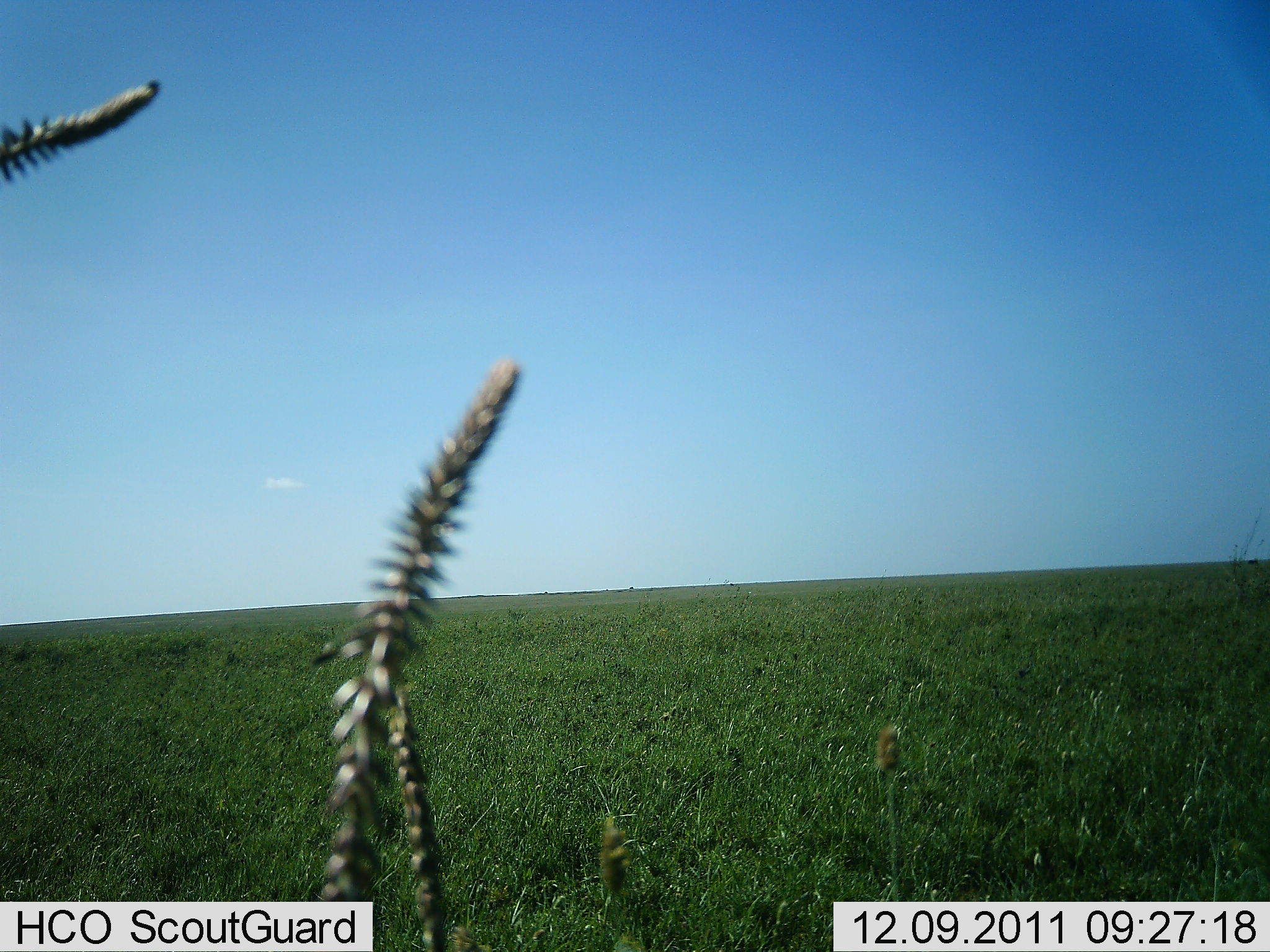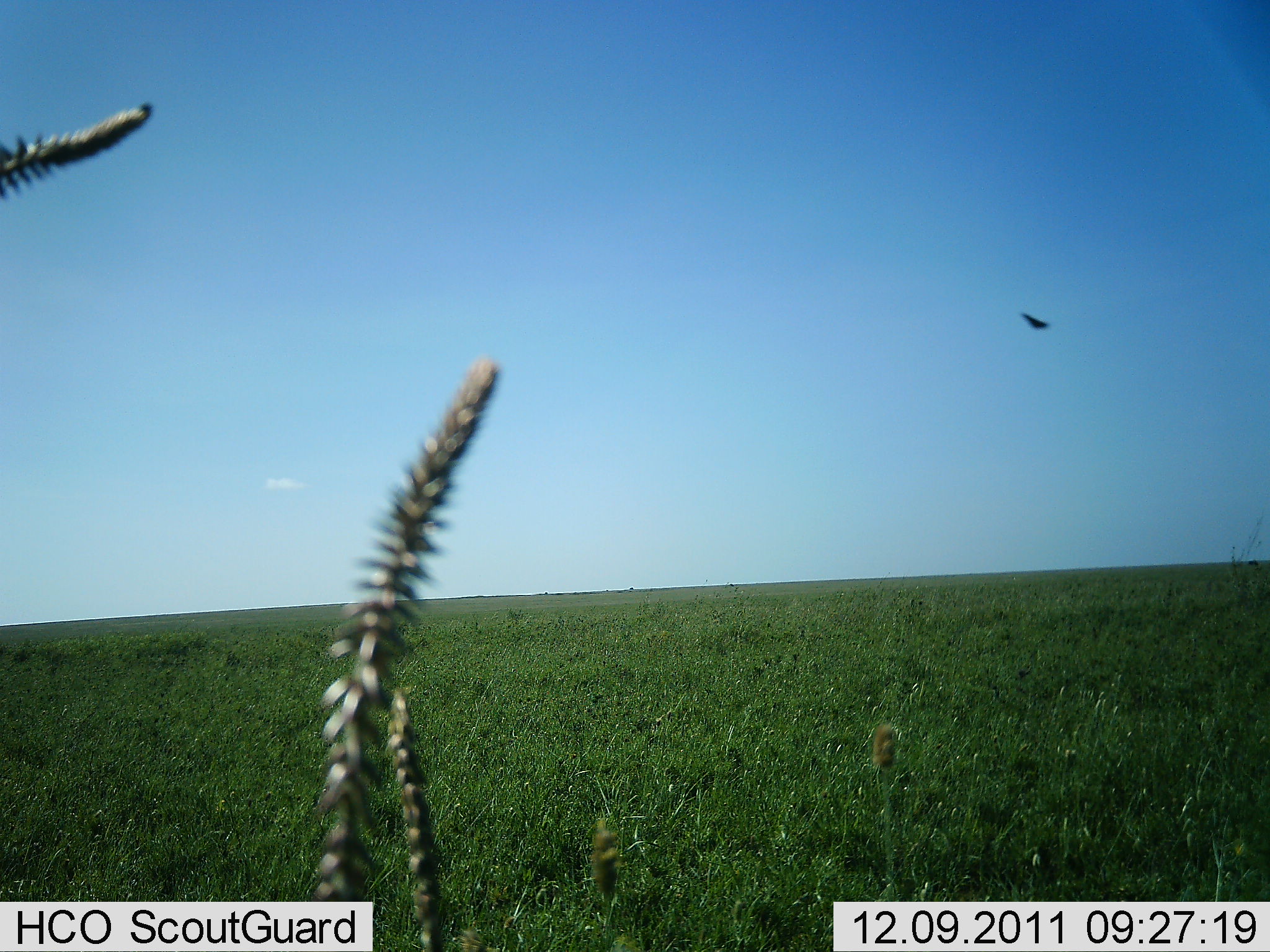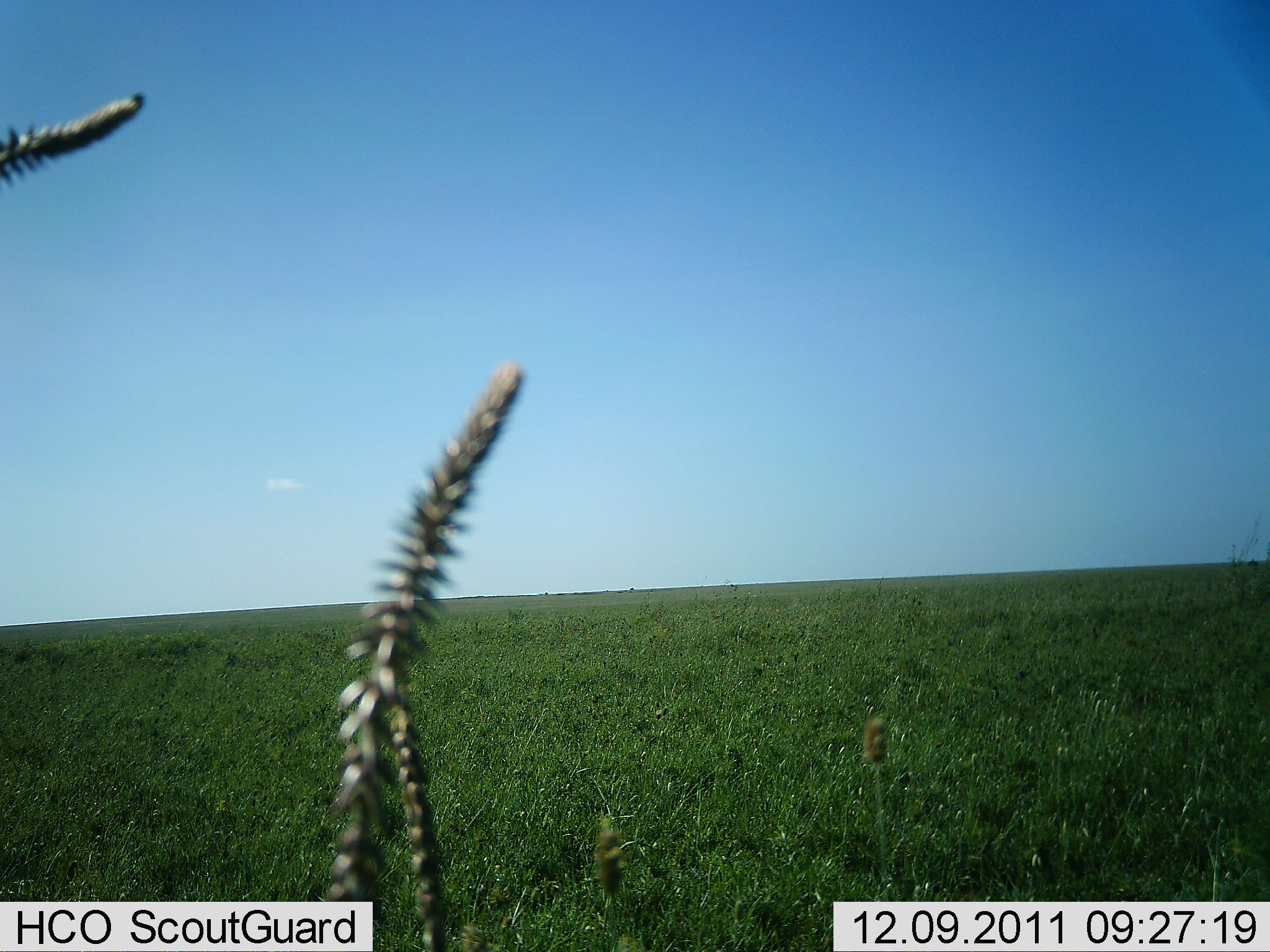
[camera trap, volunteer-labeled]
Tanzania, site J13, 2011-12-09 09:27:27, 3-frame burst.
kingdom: Animalia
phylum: Chordata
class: Aves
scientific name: Aves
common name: bird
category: otherbird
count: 1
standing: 0%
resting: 0%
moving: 92%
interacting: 0%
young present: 0%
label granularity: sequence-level